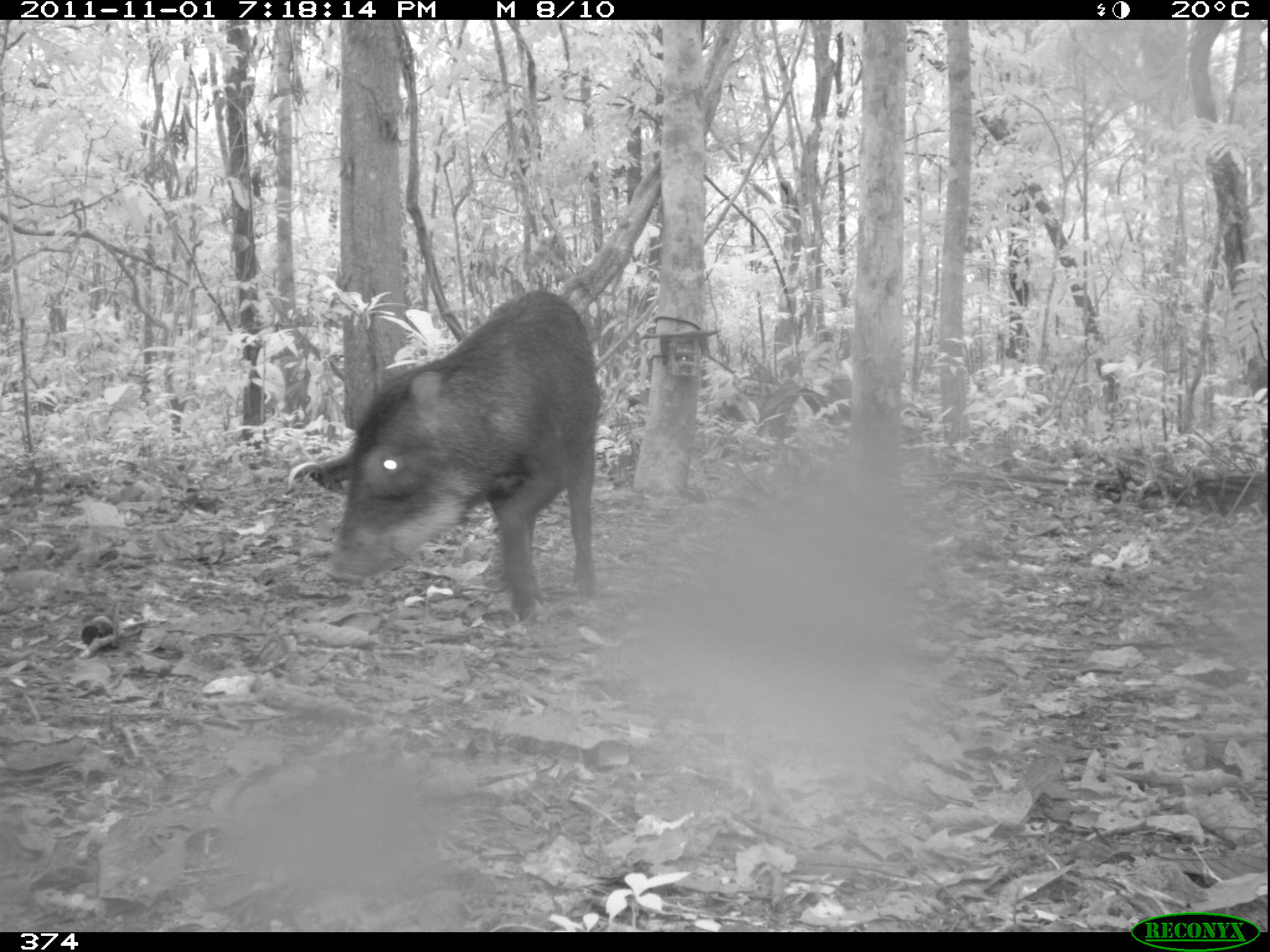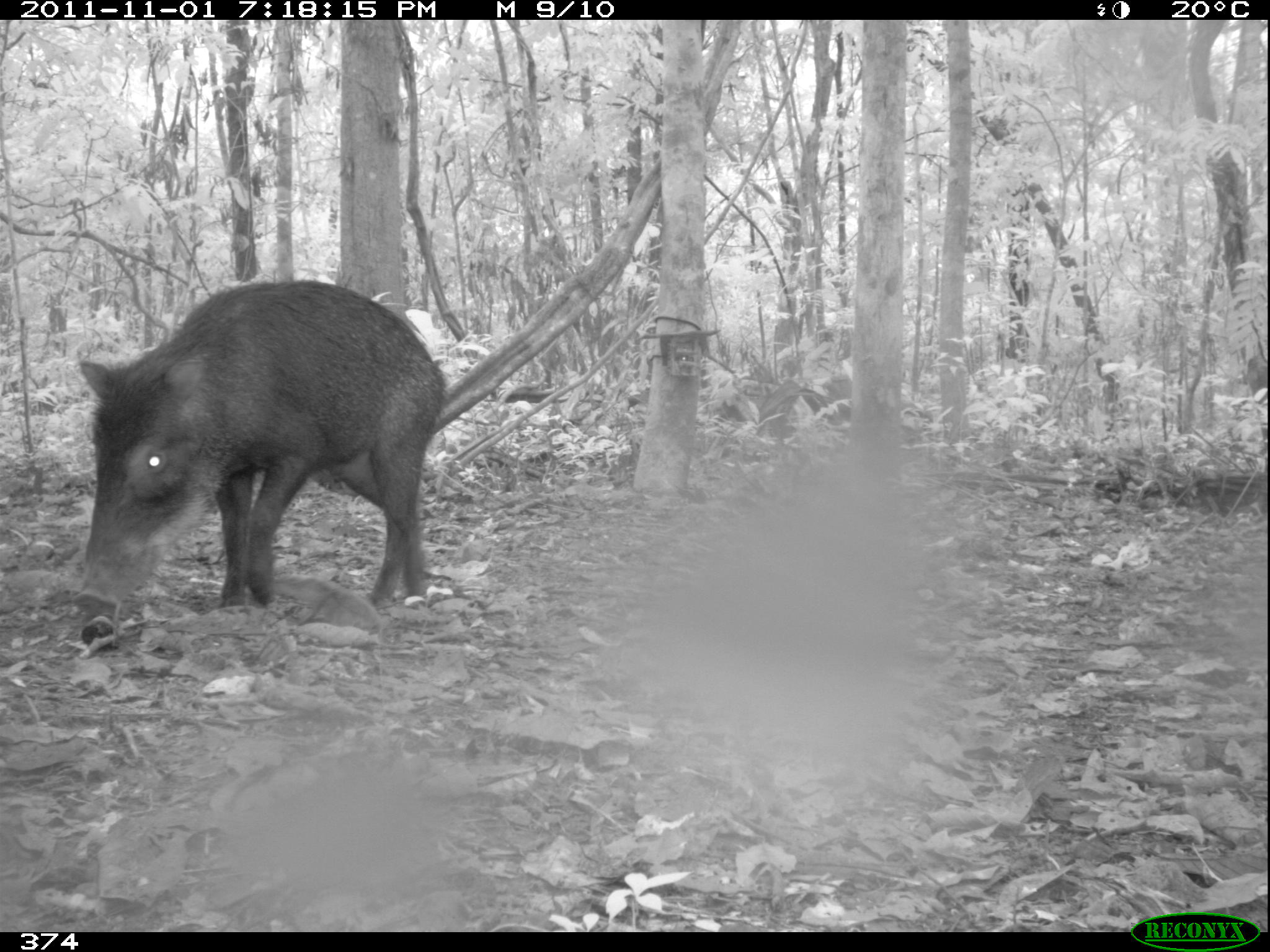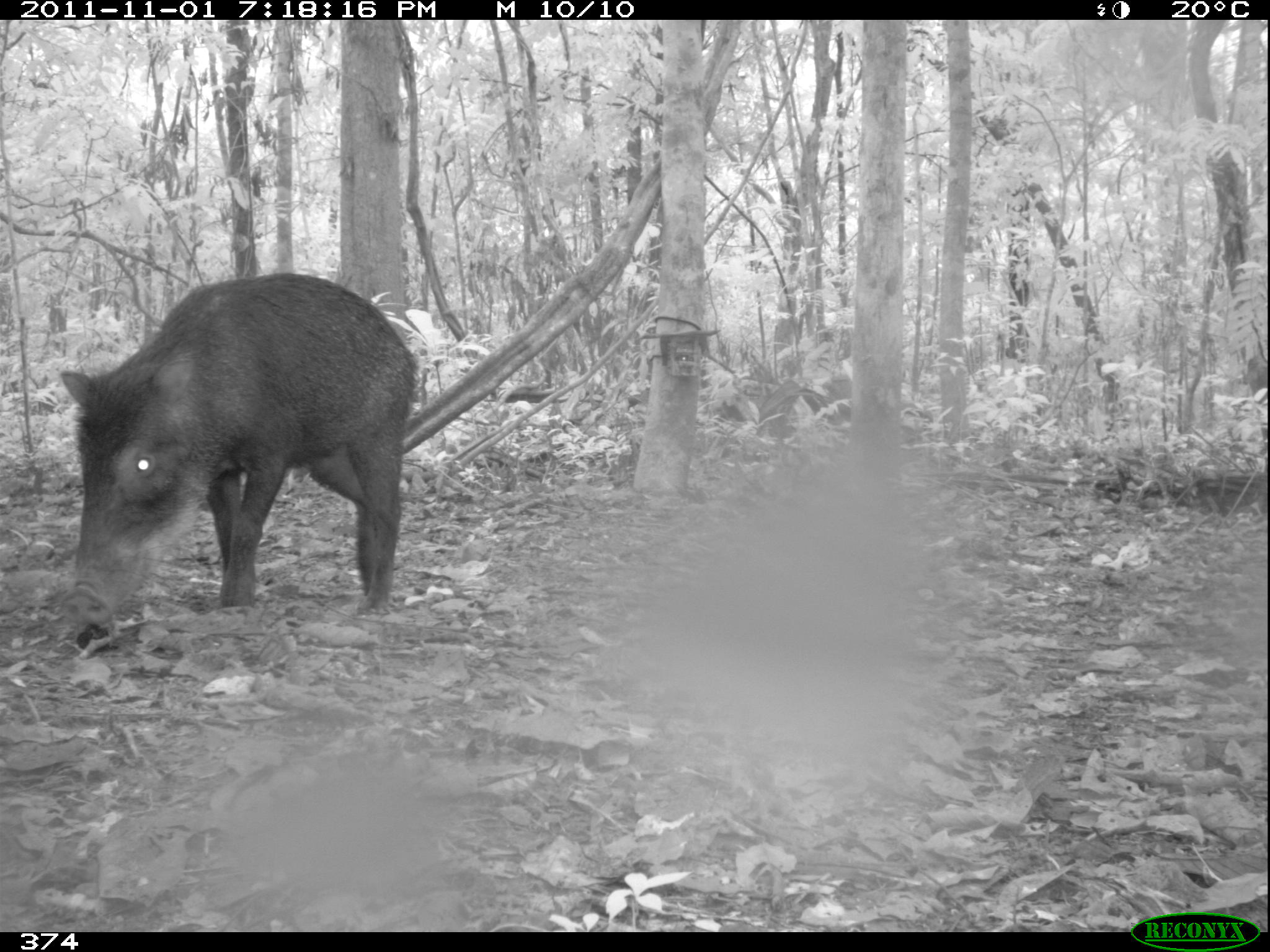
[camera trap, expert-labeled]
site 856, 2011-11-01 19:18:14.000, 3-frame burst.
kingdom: Animalia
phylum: Chordata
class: Mammalia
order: Artiodactyla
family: Tayassuidae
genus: Tayassu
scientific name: Tayassu pecari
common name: white-lipped peccary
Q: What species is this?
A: Tayassu pecari (white-lipped peccary).